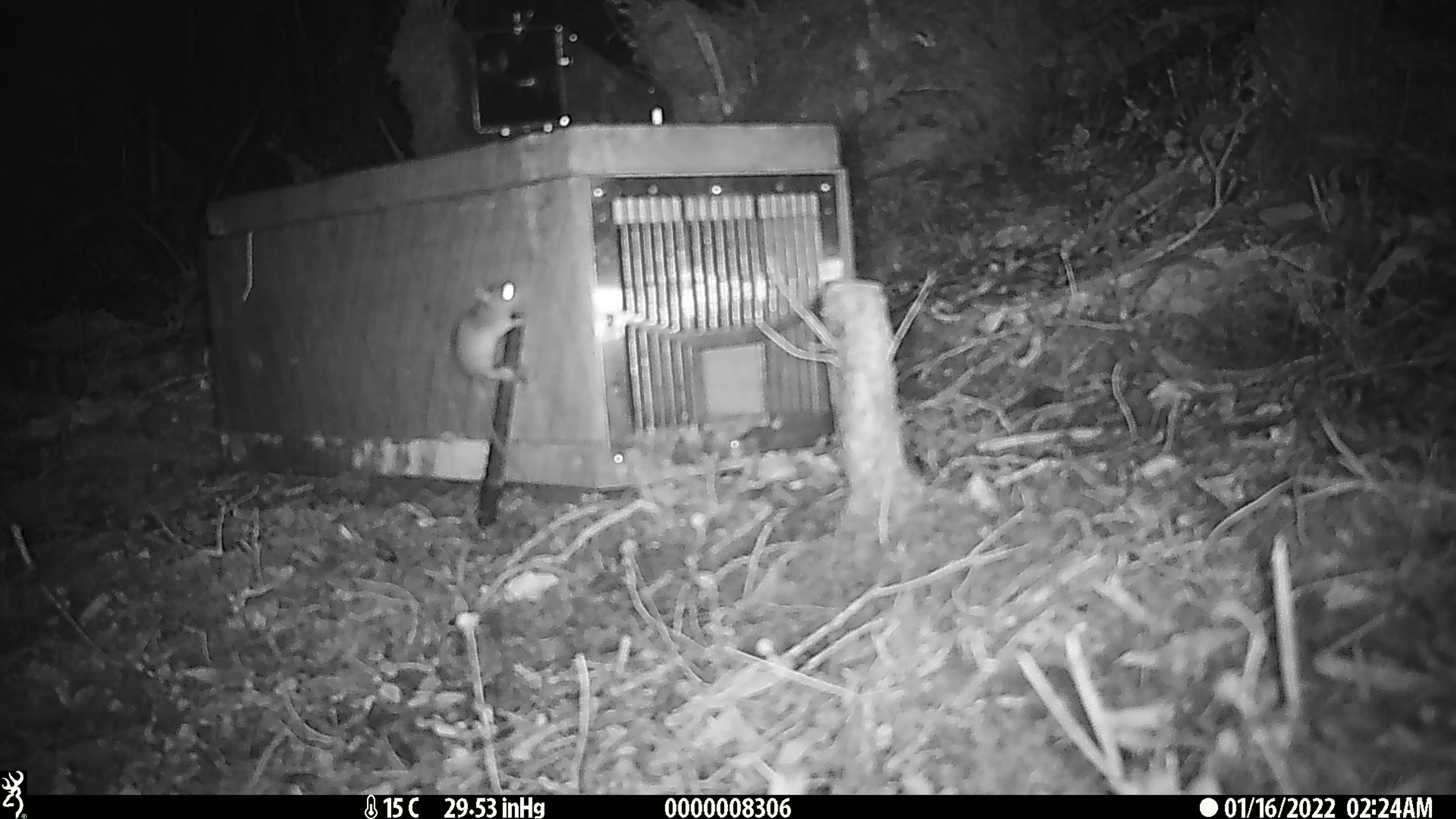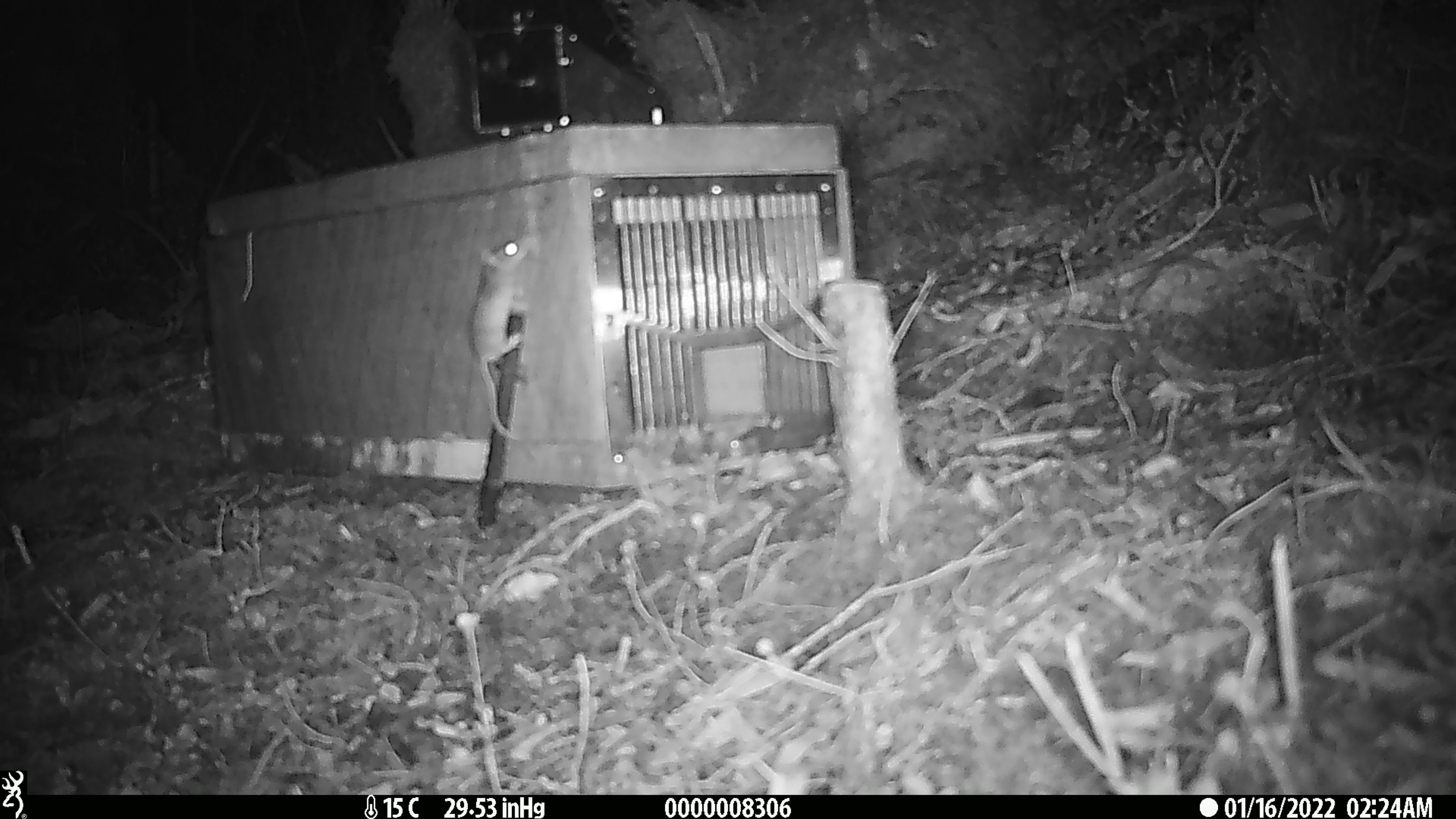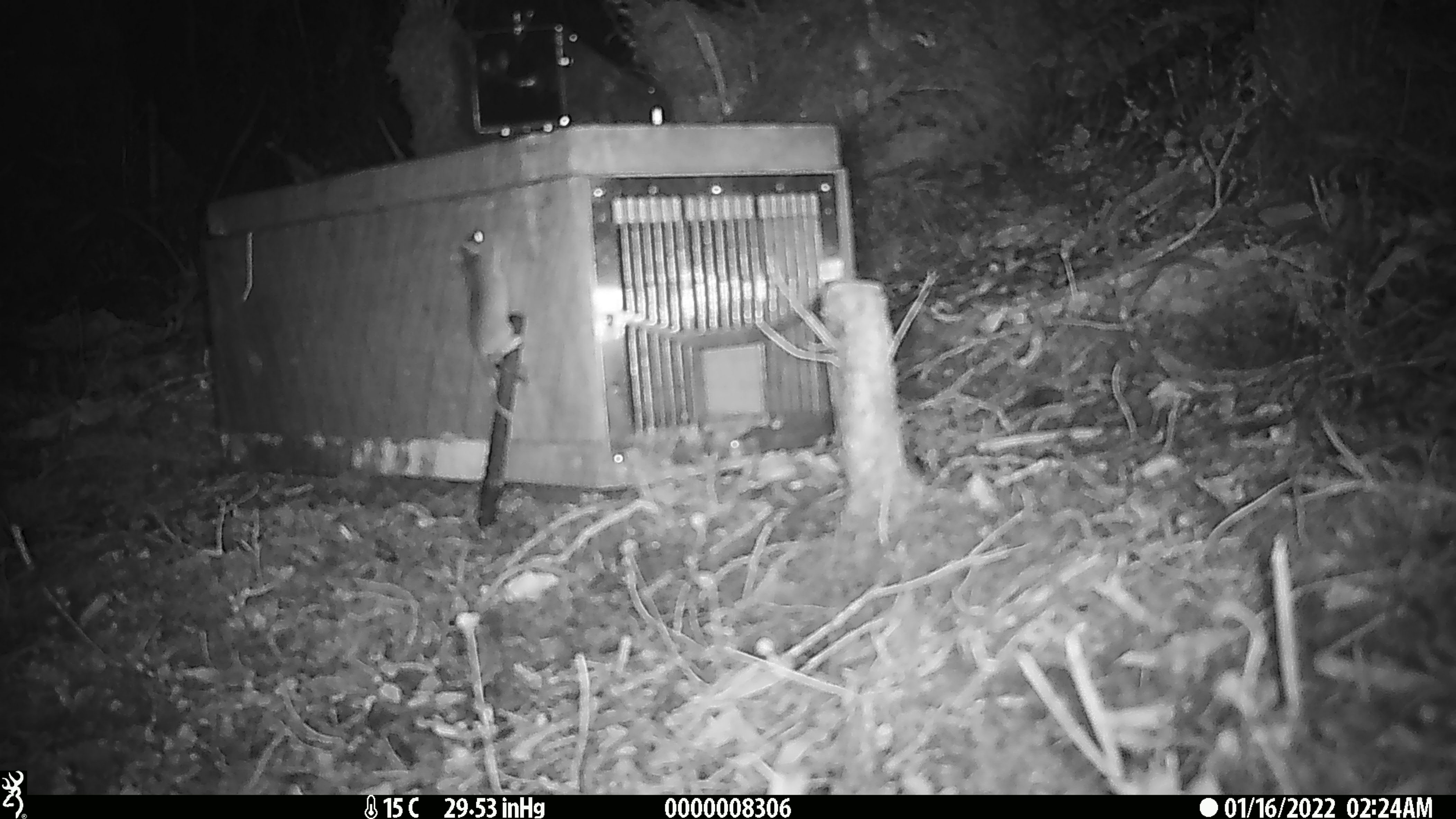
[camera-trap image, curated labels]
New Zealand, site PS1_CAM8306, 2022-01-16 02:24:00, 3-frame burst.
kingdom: Animalia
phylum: Chordata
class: Mammalia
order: Rodentia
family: Muridae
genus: Mus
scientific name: Mus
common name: mouse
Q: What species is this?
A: Mouse (Mus).